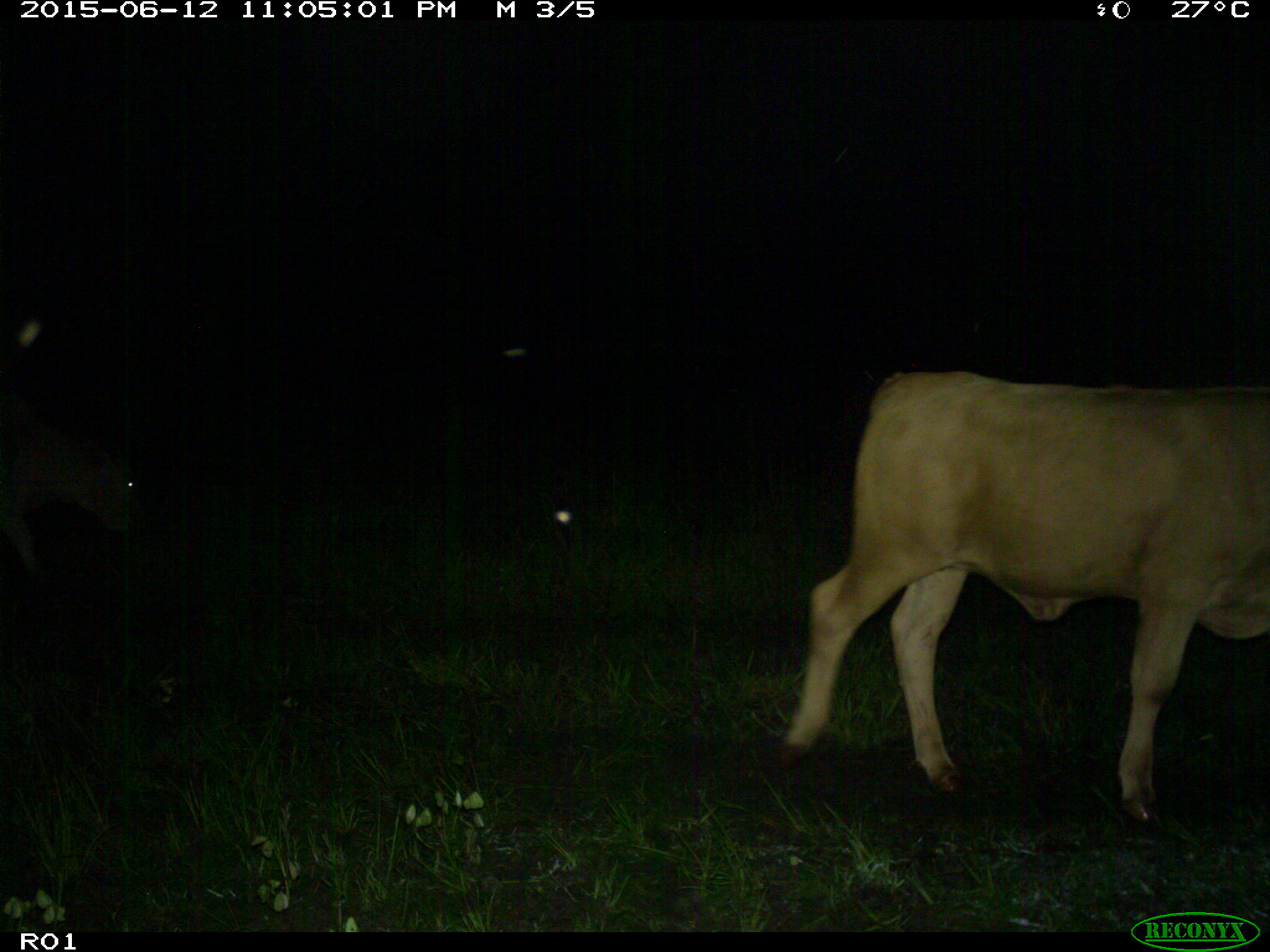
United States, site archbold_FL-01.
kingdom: Animalia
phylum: Chordata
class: Mammalia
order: Artiodactyla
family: Bovidae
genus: Bos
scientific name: Bos taurus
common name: domestic cow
Bos taurus (domestic cow).